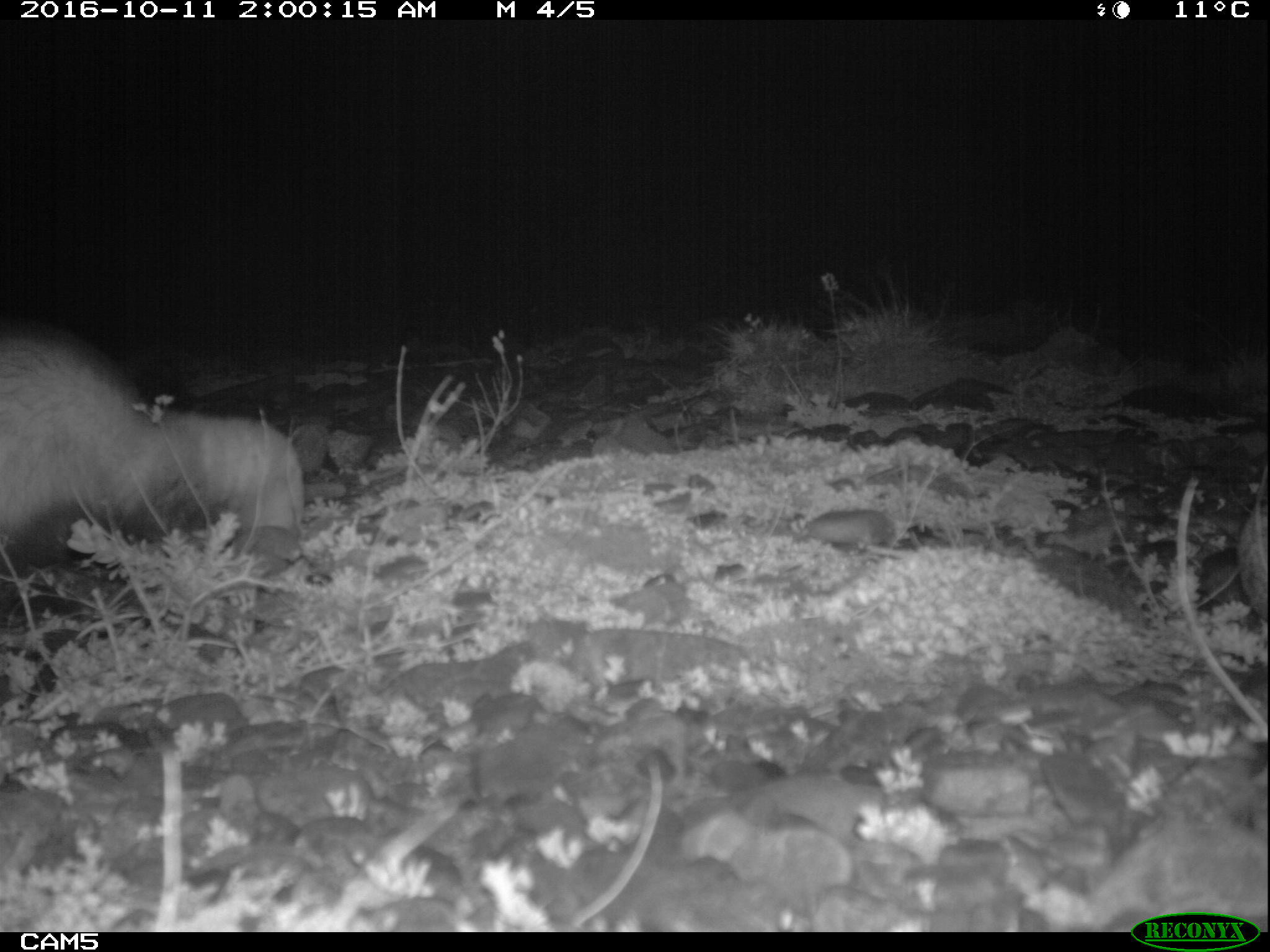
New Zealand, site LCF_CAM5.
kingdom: Animalia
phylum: Chordata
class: Mammalia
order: Carnivora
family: Mustelidae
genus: Mustela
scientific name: Mustela furo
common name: ferret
Ferret (Mustela furo).